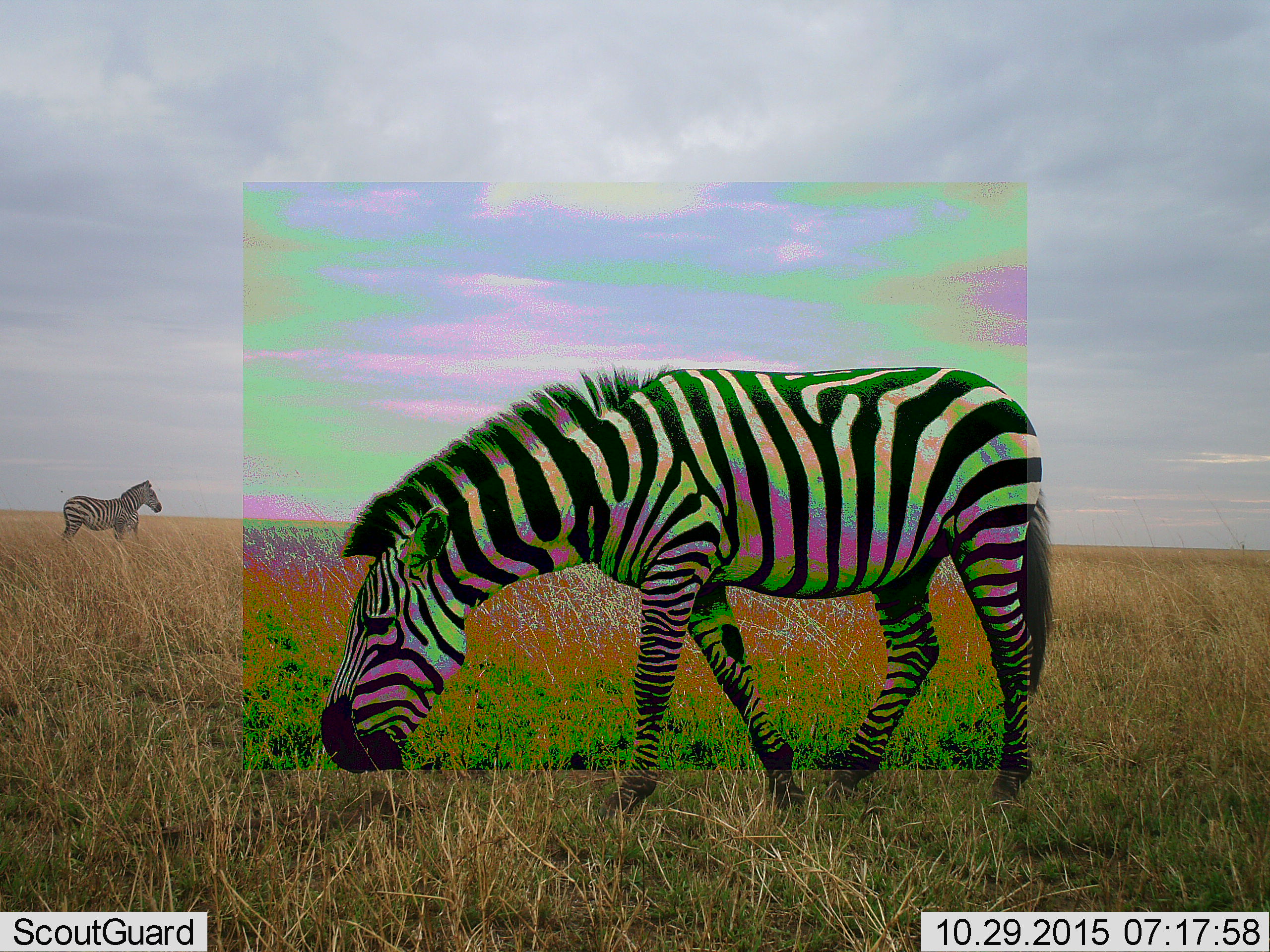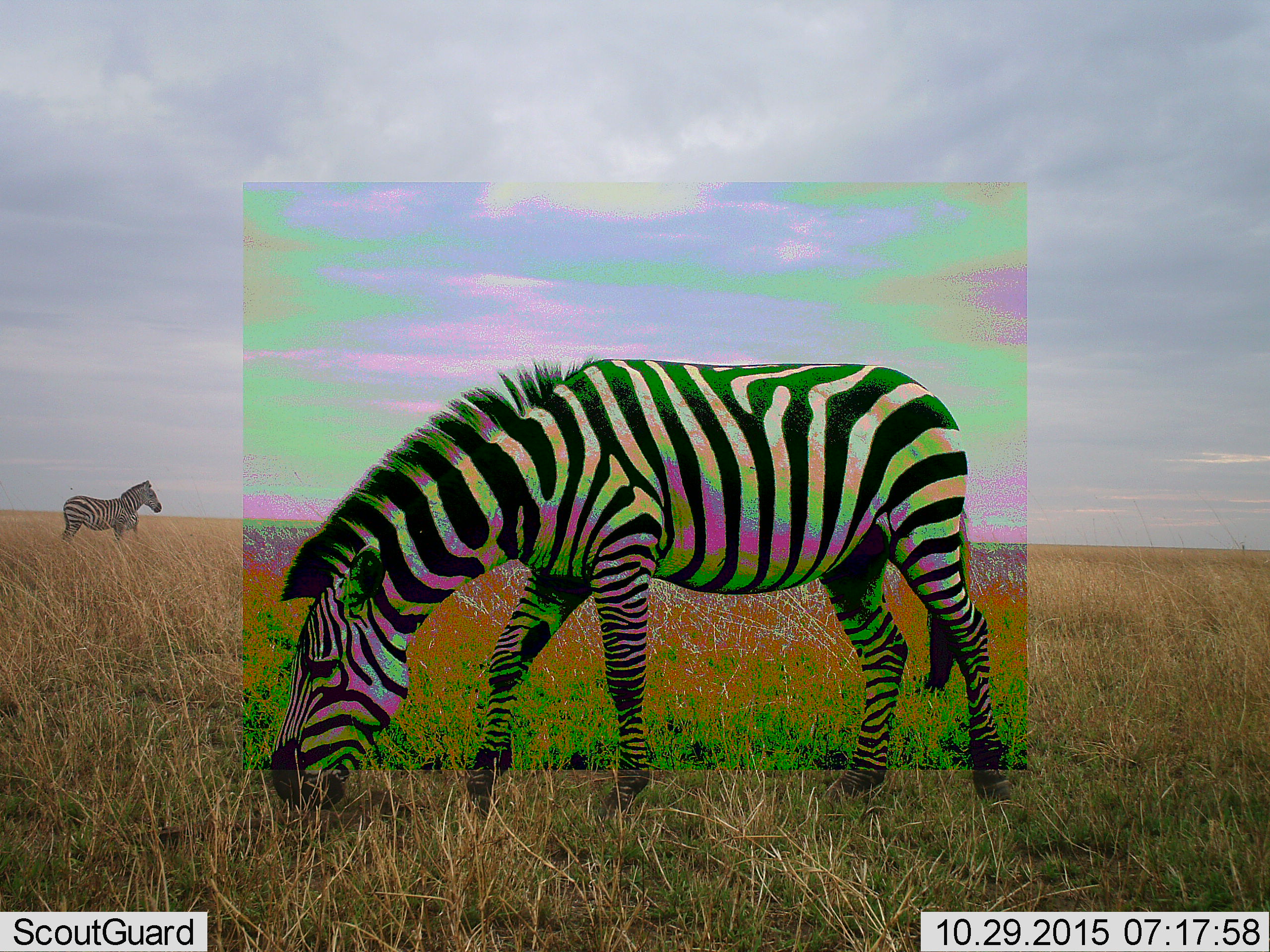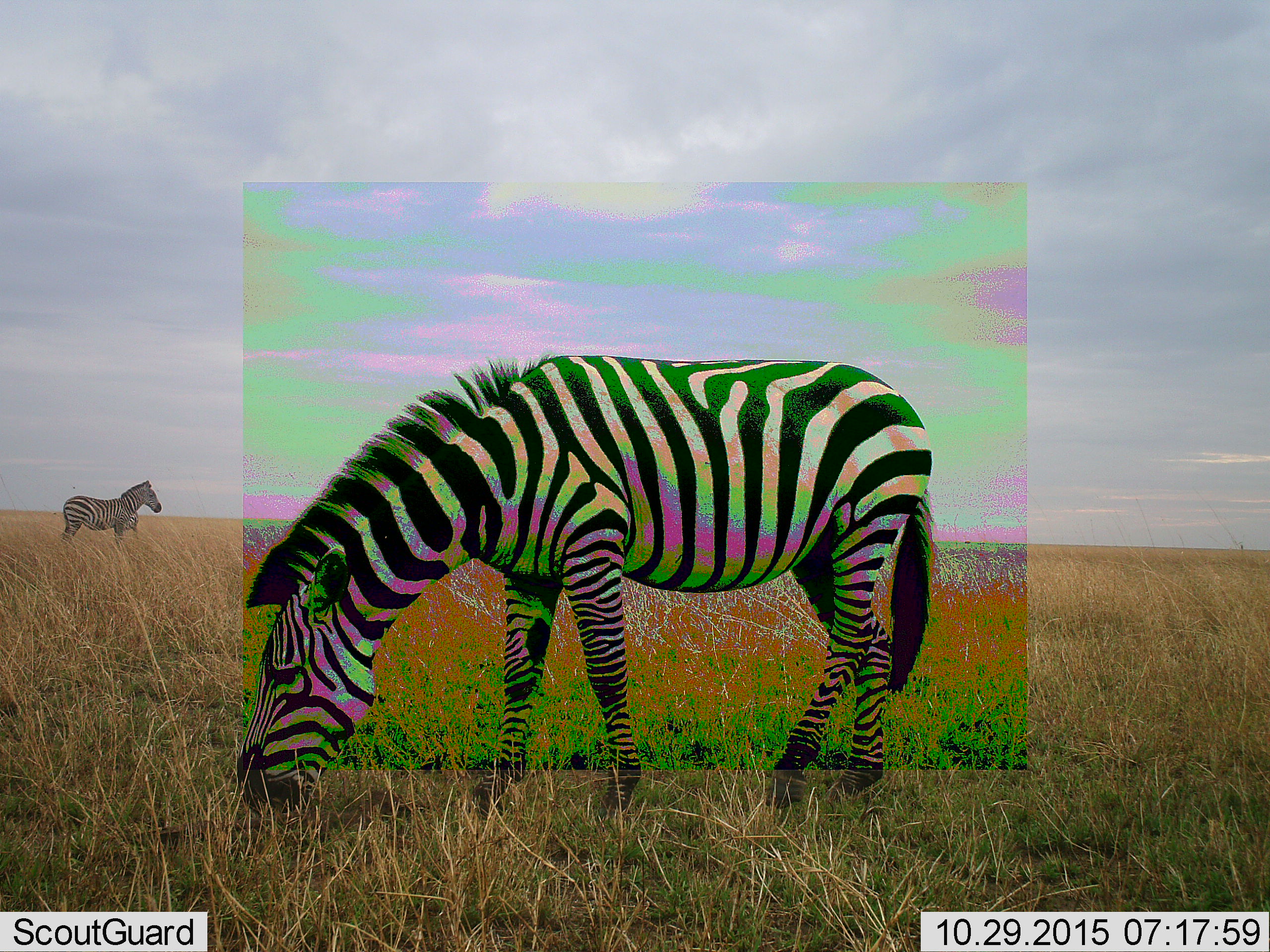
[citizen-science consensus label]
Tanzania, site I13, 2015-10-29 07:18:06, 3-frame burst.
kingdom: Animalia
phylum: Chordata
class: Mammalia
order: Perissodactyla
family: Equidae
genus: Equus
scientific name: Equus quagga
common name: plains zebra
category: zebra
Zebra (plains zebra) (Equus quagga), count 2. Behavior (volunteer vote fractions): standing 70%, resting 0%, moving 50%, interacting 0%. Young present (vote fraction): 0%. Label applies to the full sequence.